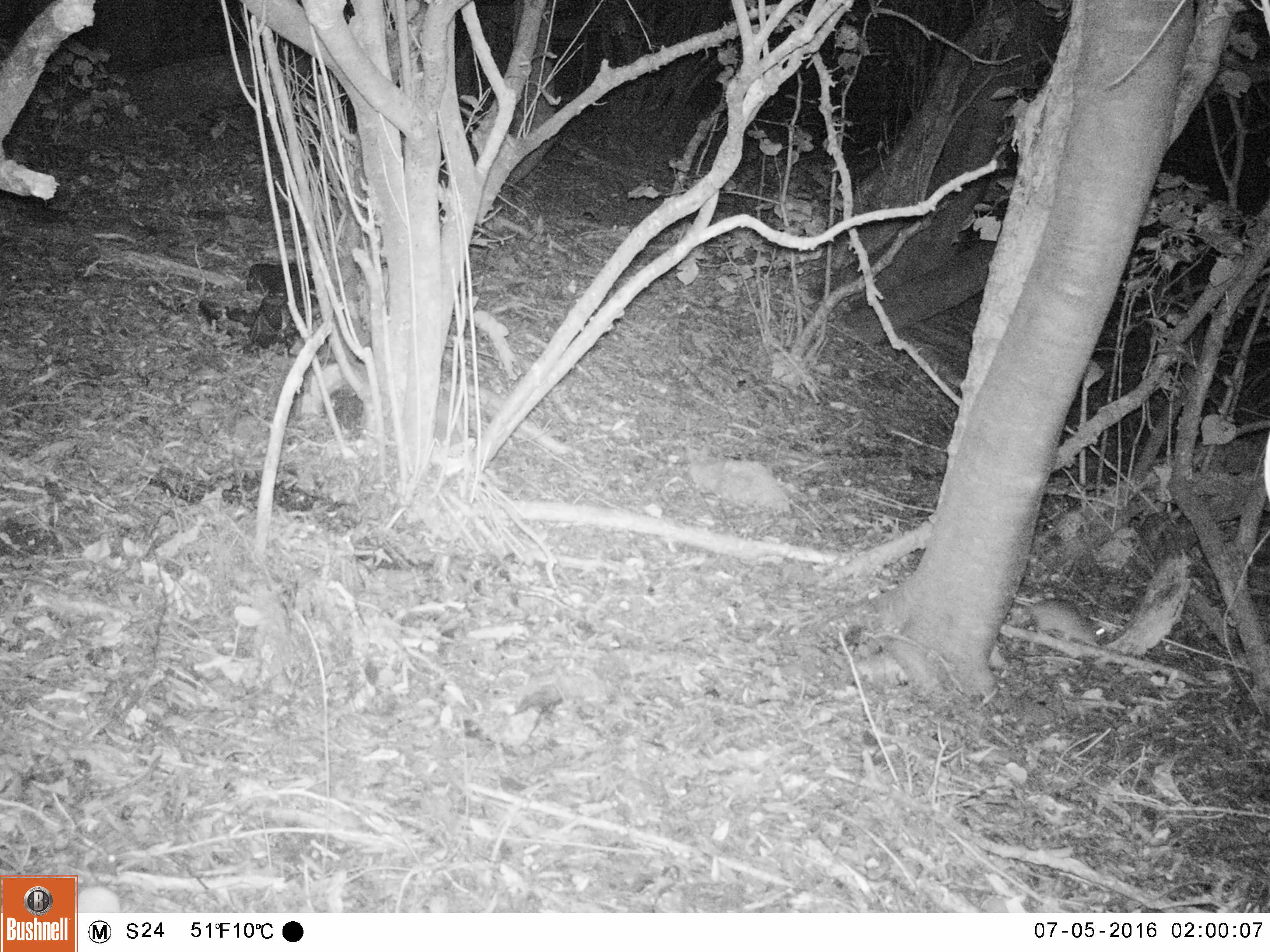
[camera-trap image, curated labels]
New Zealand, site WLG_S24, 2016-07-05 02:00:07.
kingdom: Animalia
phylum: Chordata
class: Mammalia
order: Rodentia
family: Muridae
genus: Rattus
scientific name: Rattus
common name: rat